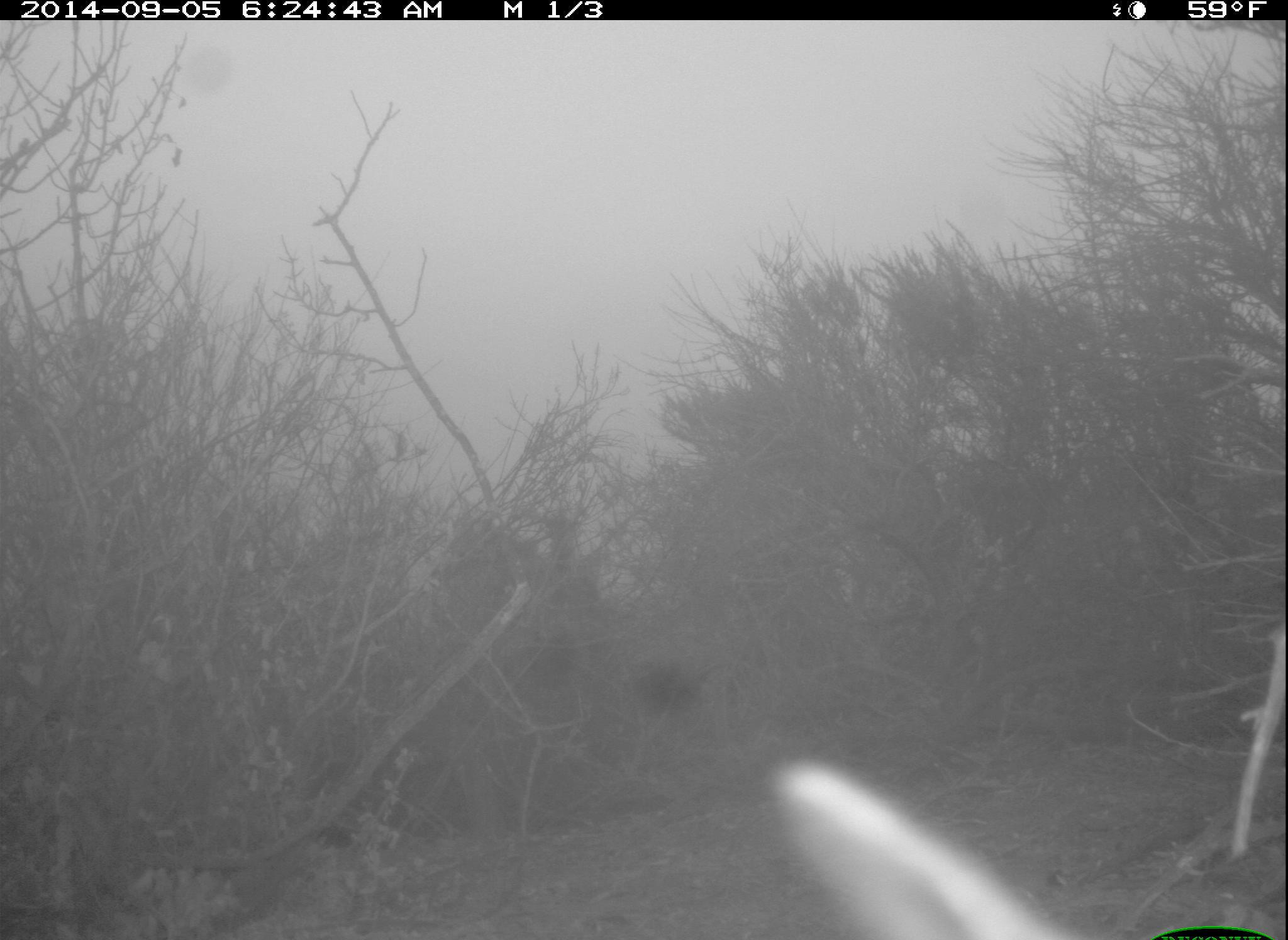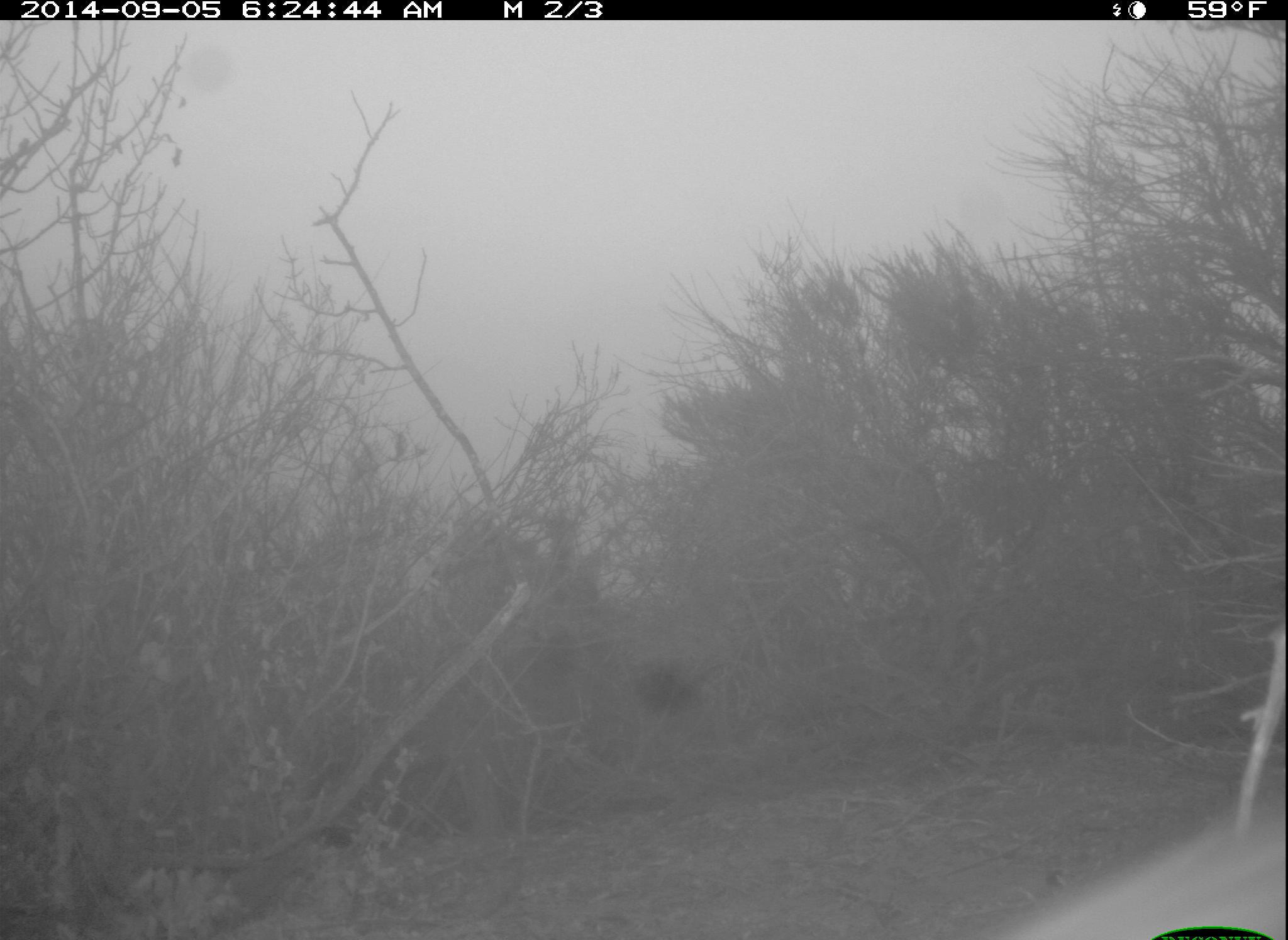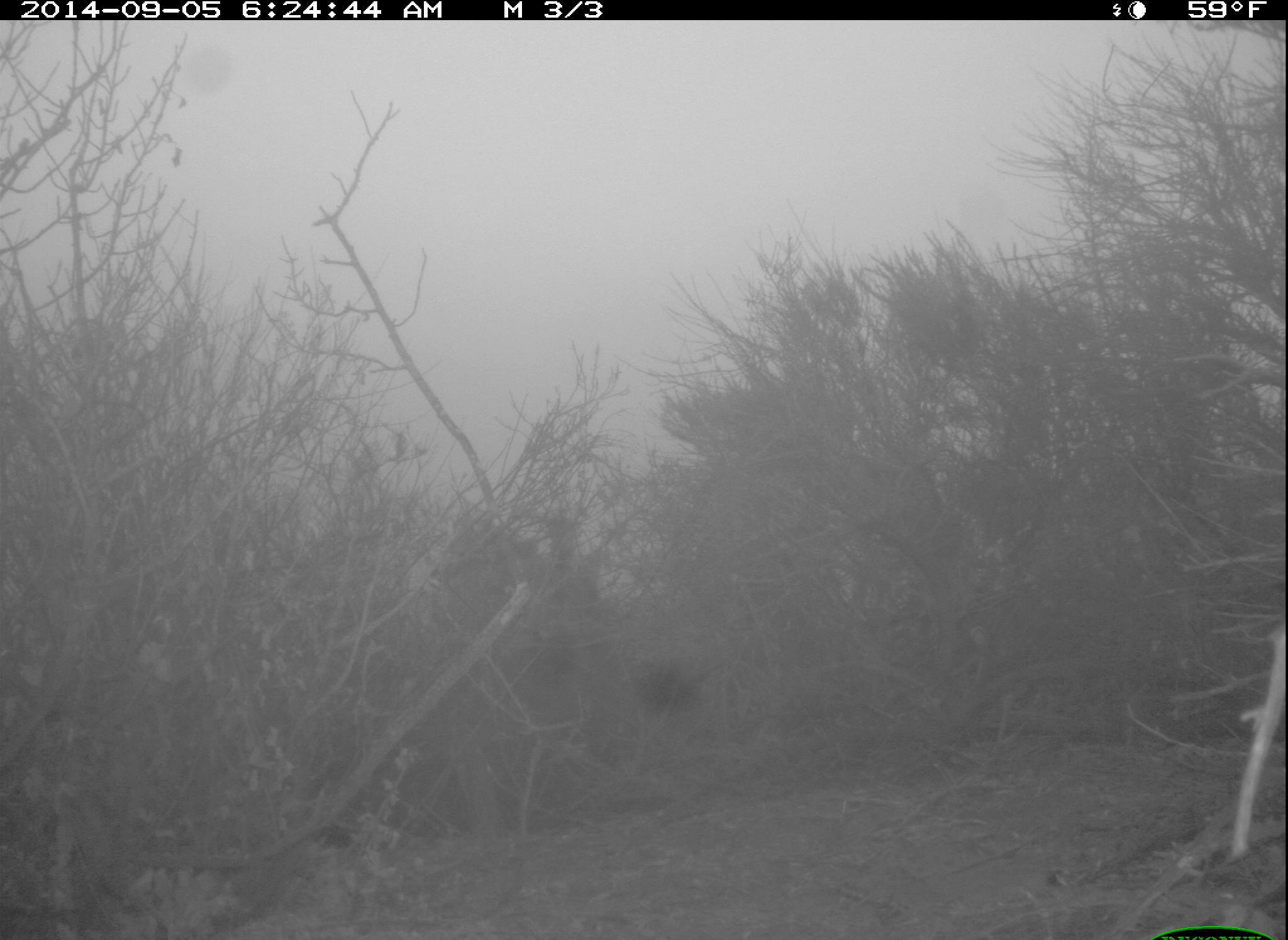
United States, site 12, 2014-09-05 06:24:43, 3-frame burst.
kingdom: Animalia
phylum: Chordata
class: Mammalia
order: Lagomorpha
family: Leporidae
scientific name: Leporidae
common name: rabbits and hares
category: rabbit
Rabbit (rabbits and hares) (Leporidae).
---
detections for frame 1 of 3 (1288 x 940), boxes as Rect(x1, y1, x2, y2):
rabbit: Rect(764, 752, 1048, 940)